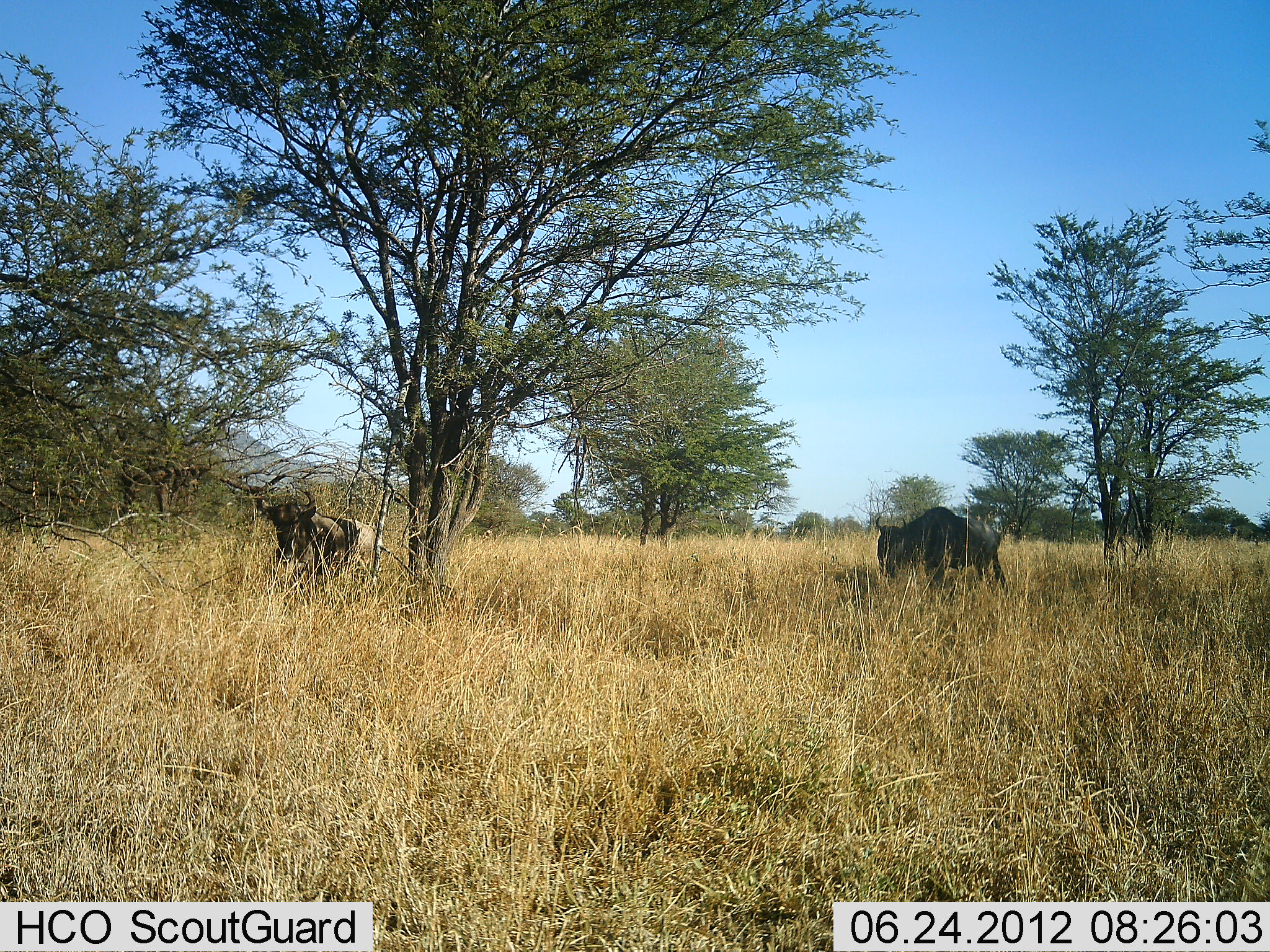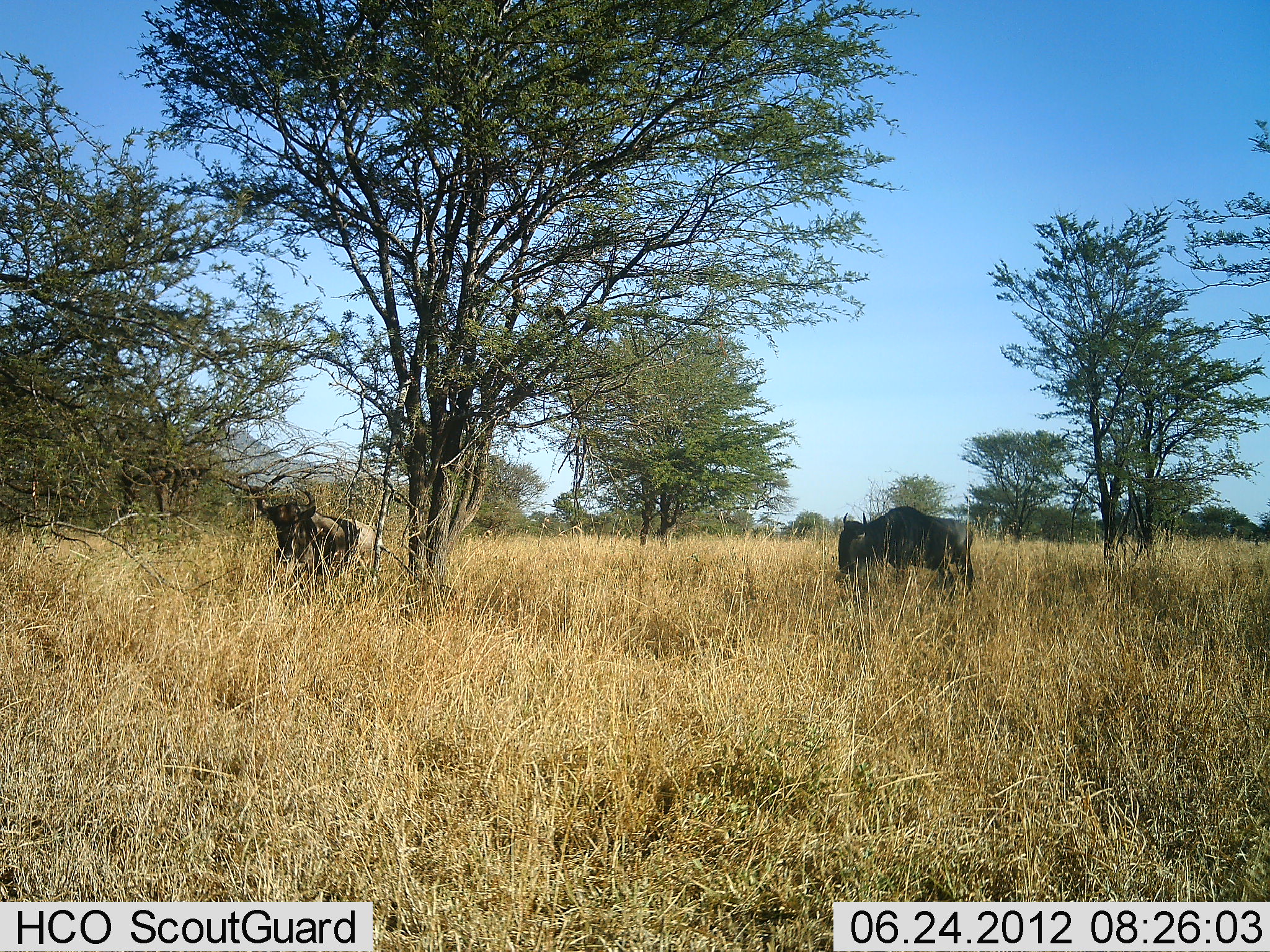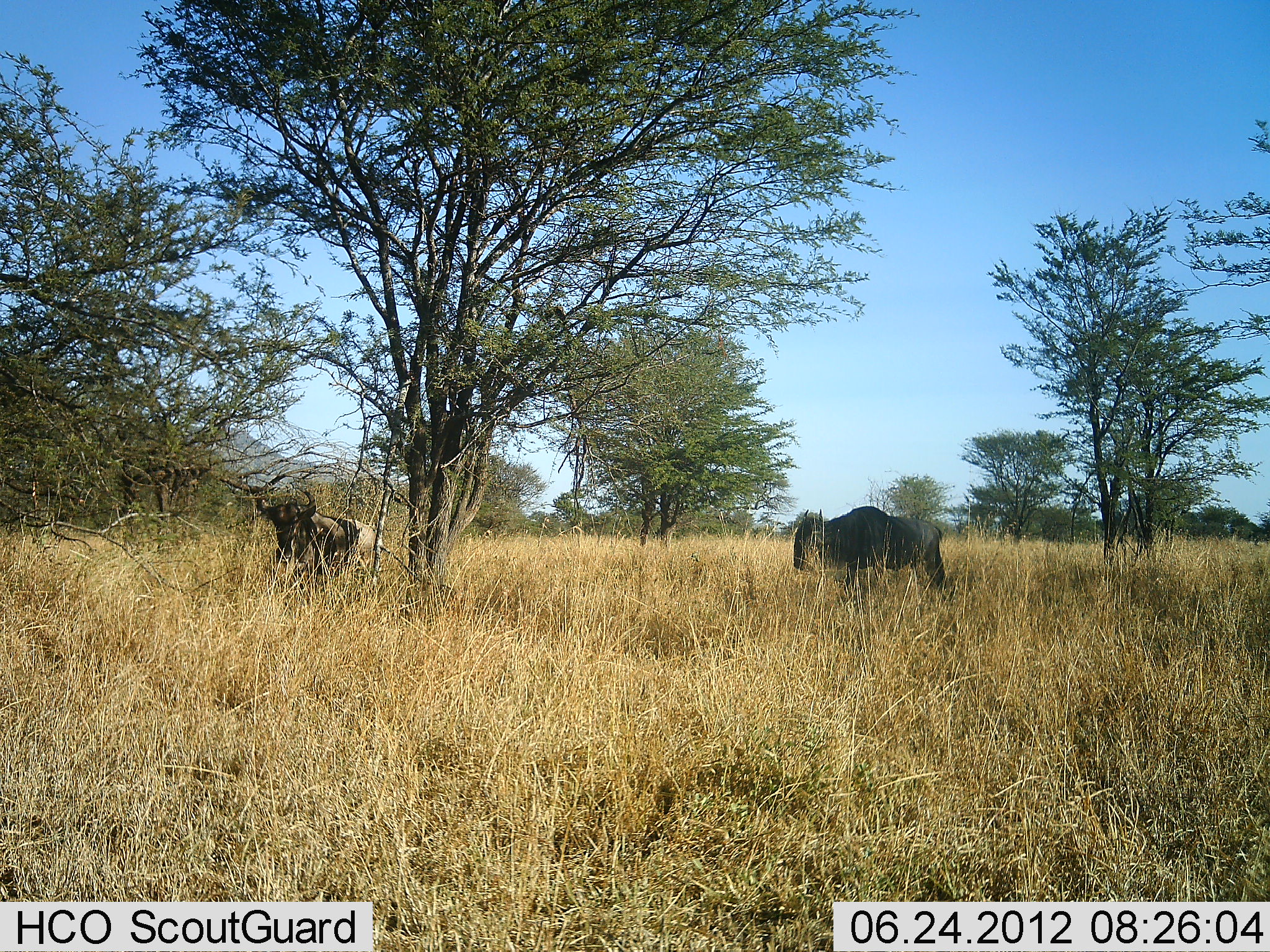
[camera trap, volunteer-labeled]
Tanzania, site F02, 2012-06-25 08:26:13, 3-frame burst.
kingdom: Animalia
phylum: Chordata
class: Mammalia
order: Artiodactyla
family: Bovidae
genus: Connochaetes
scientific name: Connochaetes taurinus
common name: blue wildebeest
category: wildebeest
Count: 2.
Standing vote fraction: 70%.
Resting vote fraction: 30%.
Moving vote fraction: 70%.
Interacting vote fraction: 0%.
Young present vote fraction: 0%.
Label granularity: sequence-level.